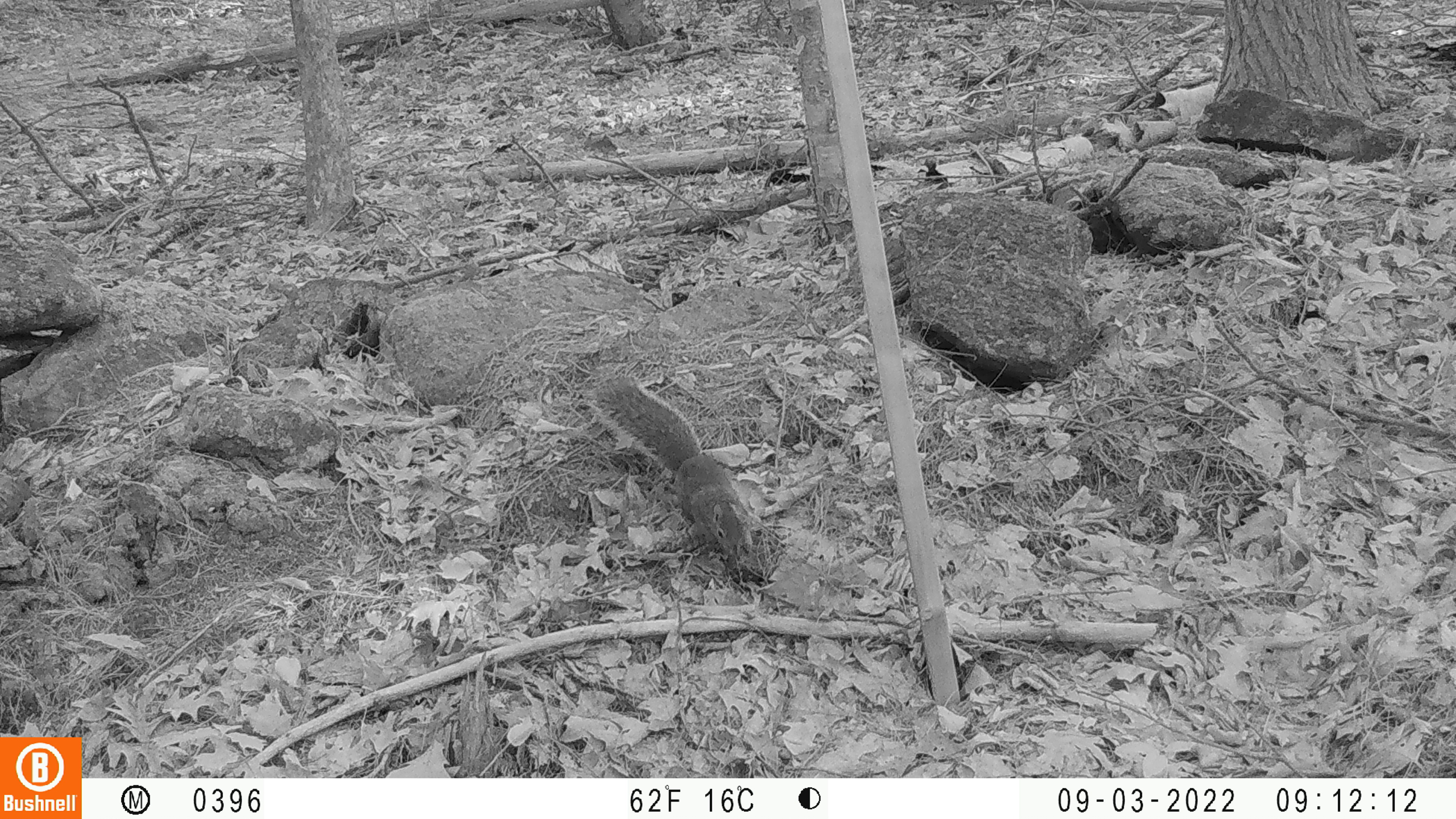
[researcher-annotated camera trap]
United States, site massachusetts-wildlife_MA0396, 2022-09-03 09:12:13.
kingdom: Animalia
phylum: Chordata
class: Mammalia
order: Rodentia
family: Sciuridae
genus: Sciurus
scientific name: Sciurus carolinensis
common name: gray squirrel